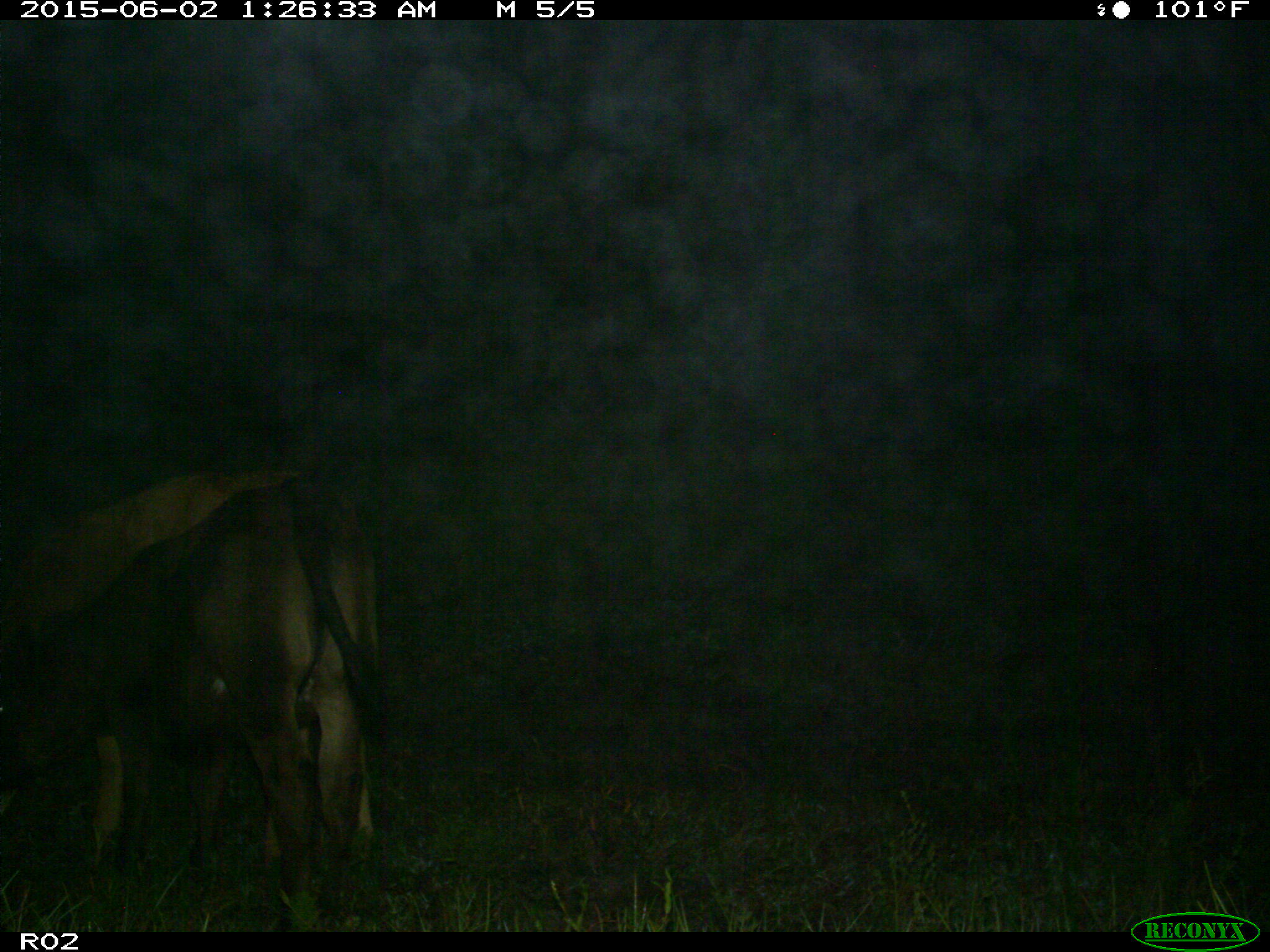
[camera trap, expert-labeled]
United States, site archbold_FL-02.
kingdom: Animalia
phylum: Chordata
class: Mammalia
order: Artiodactyla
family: Bovidae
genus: Bos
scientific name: Bos taurus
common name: domestic cow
Bos taurus (domestic cow).